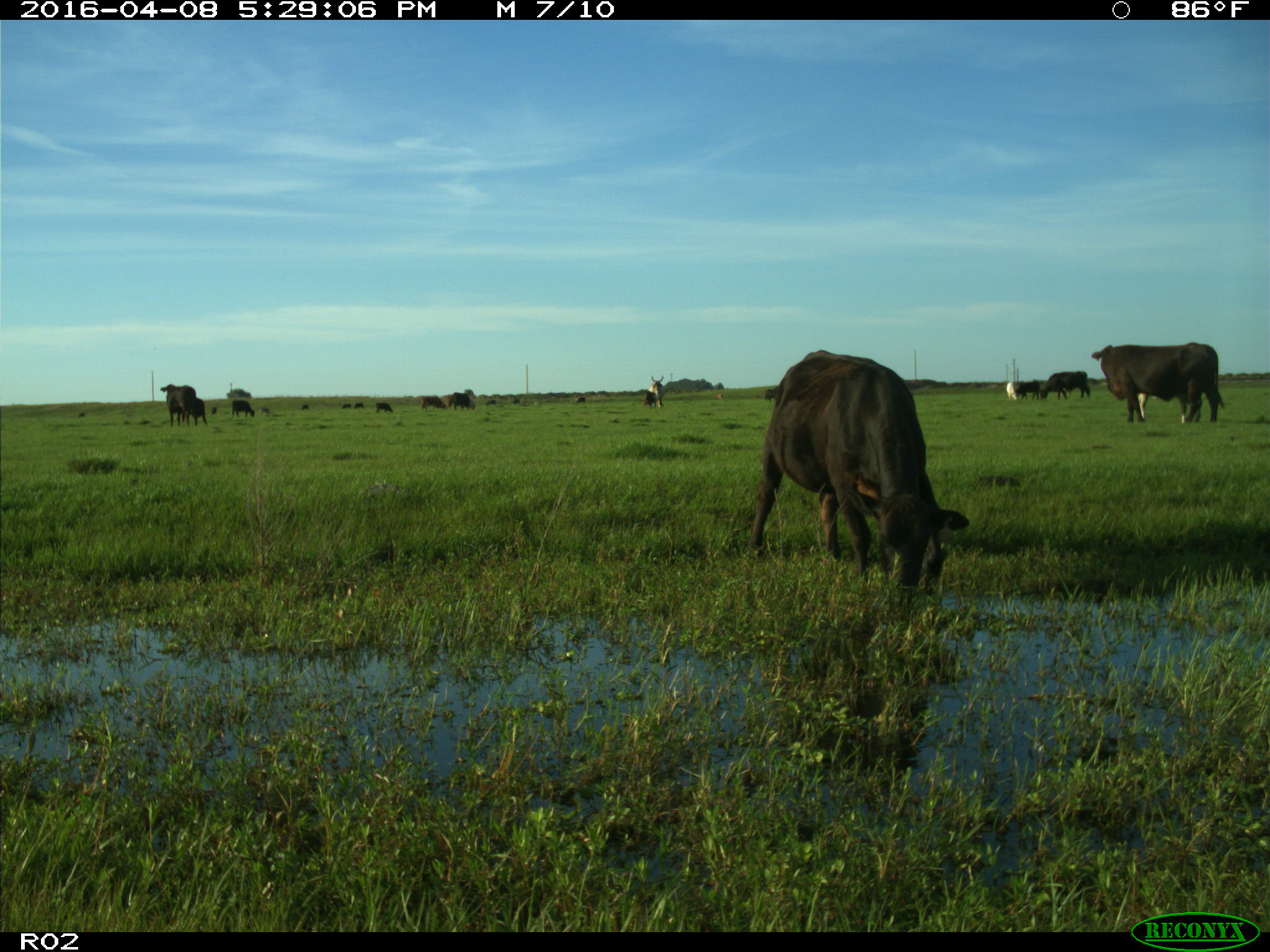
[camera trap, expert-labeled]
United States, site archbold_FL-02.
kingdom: Animalia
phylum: Chordata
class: Mammalia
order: Artiodactyla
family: Bovidae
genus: Bos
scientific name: Bos taurus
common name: domestic cow